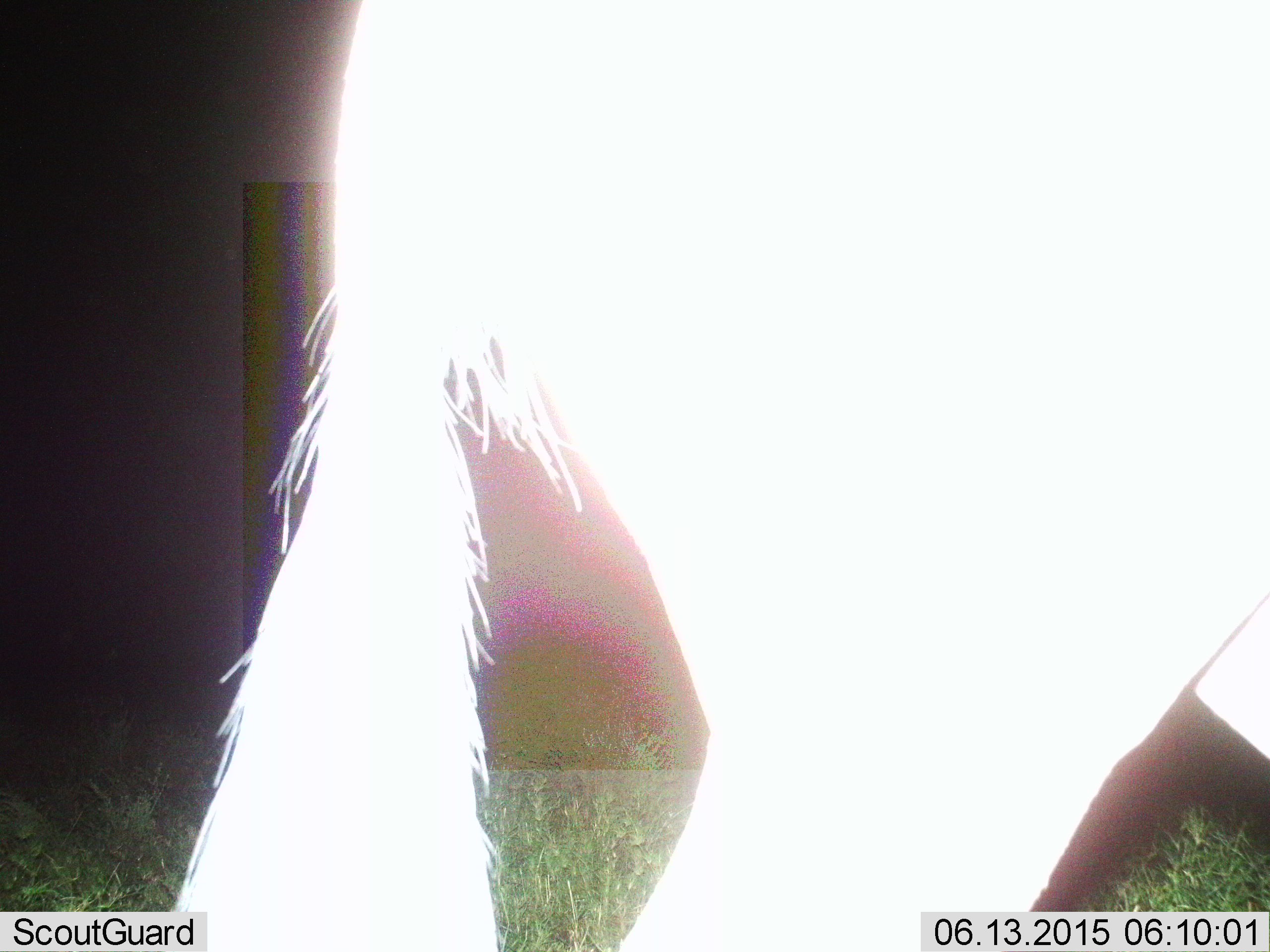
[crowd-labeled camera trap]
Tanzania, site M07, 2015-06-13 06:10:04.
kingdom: Animalia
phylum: Chordata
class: Mammalia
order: Artiodactyla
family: Bovidae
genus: Connochaetes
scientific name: Connochaetes taurinus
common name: blue wildebeest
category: wildebeest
Wildebeest (blue wildebeest) (Connochaetes taurinus), count 1. Behavior (volunteer vote fractions): standing 70%, resting 0%, moving 30%, interacting 0%. Young present (vote fraction): 0%. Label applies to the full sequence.